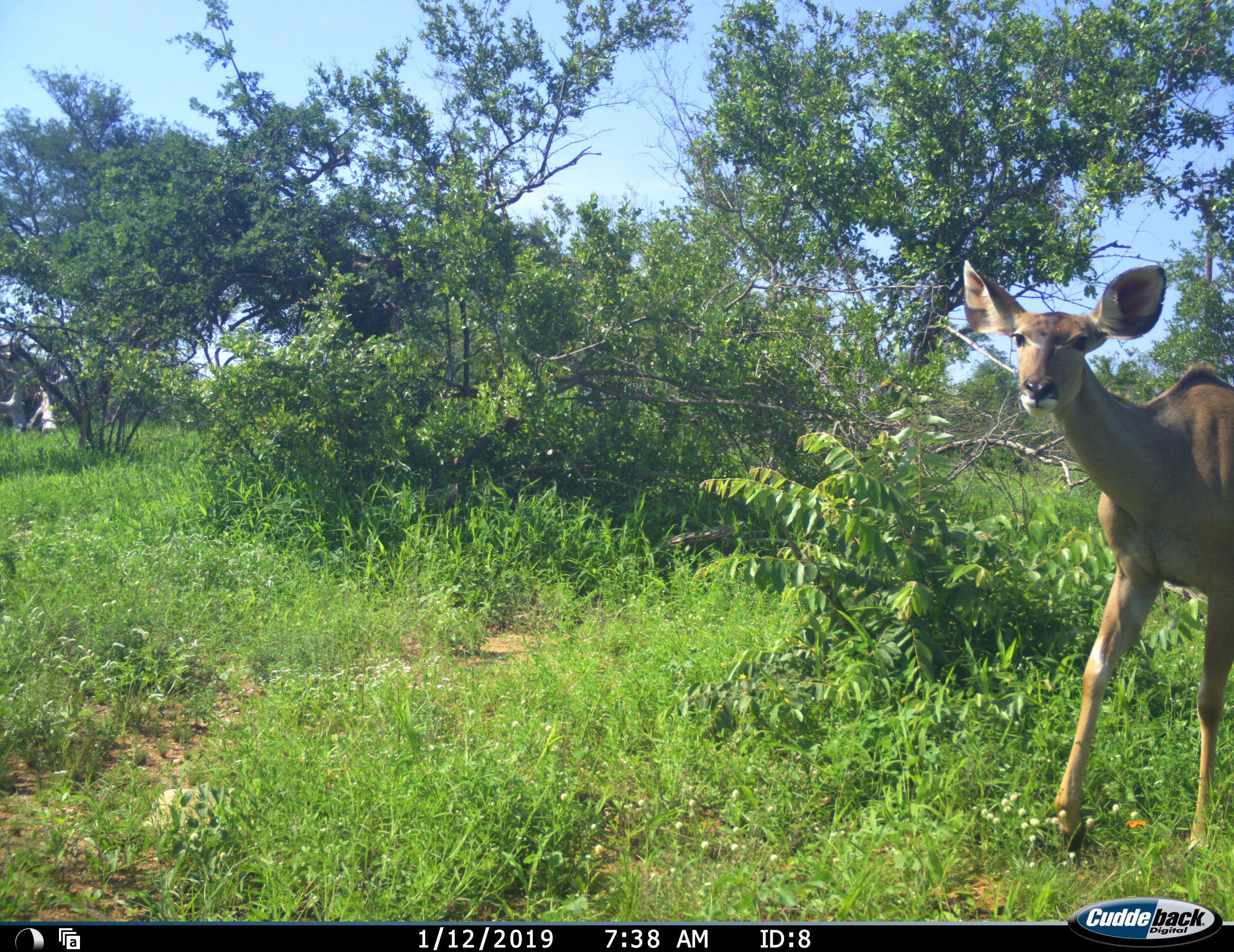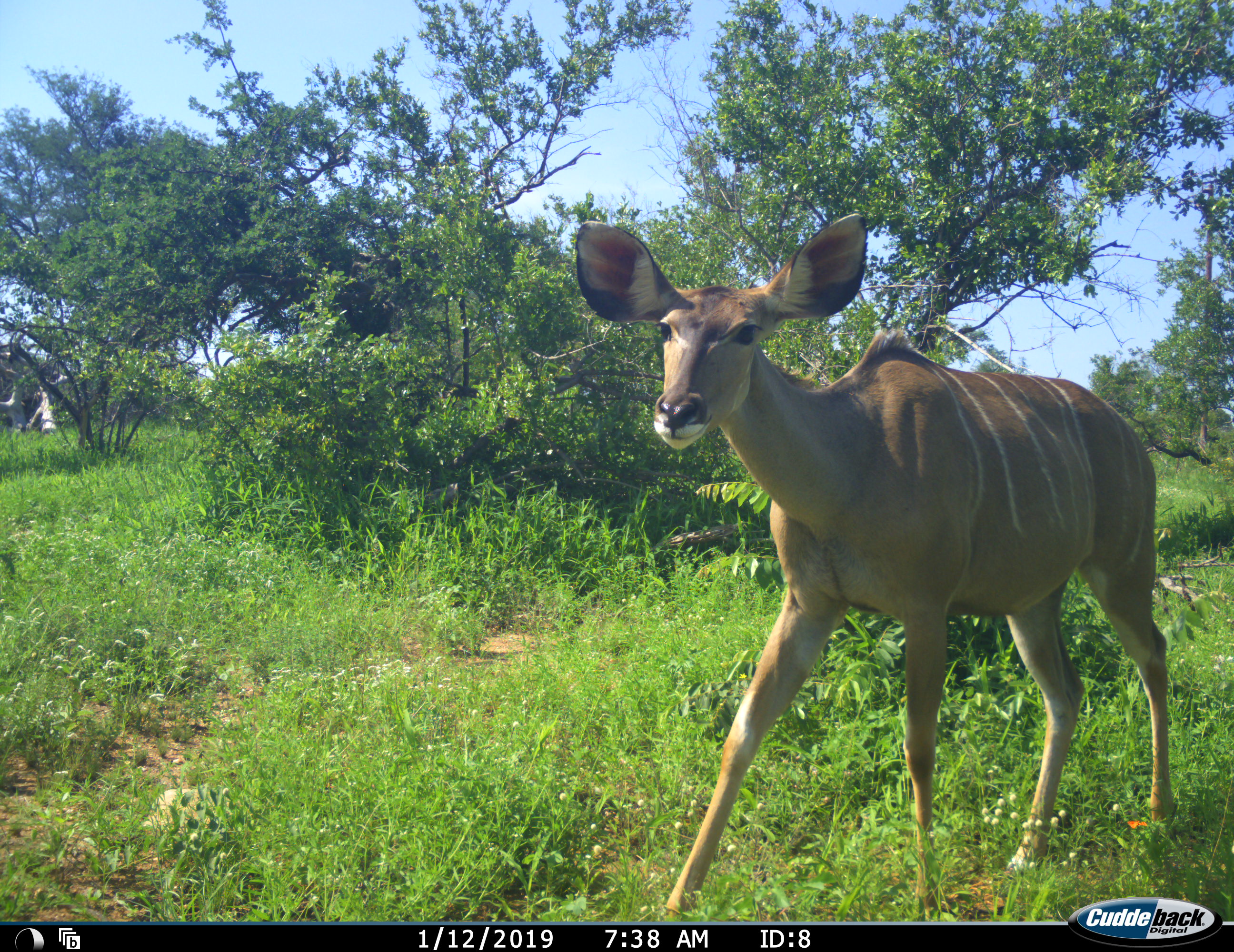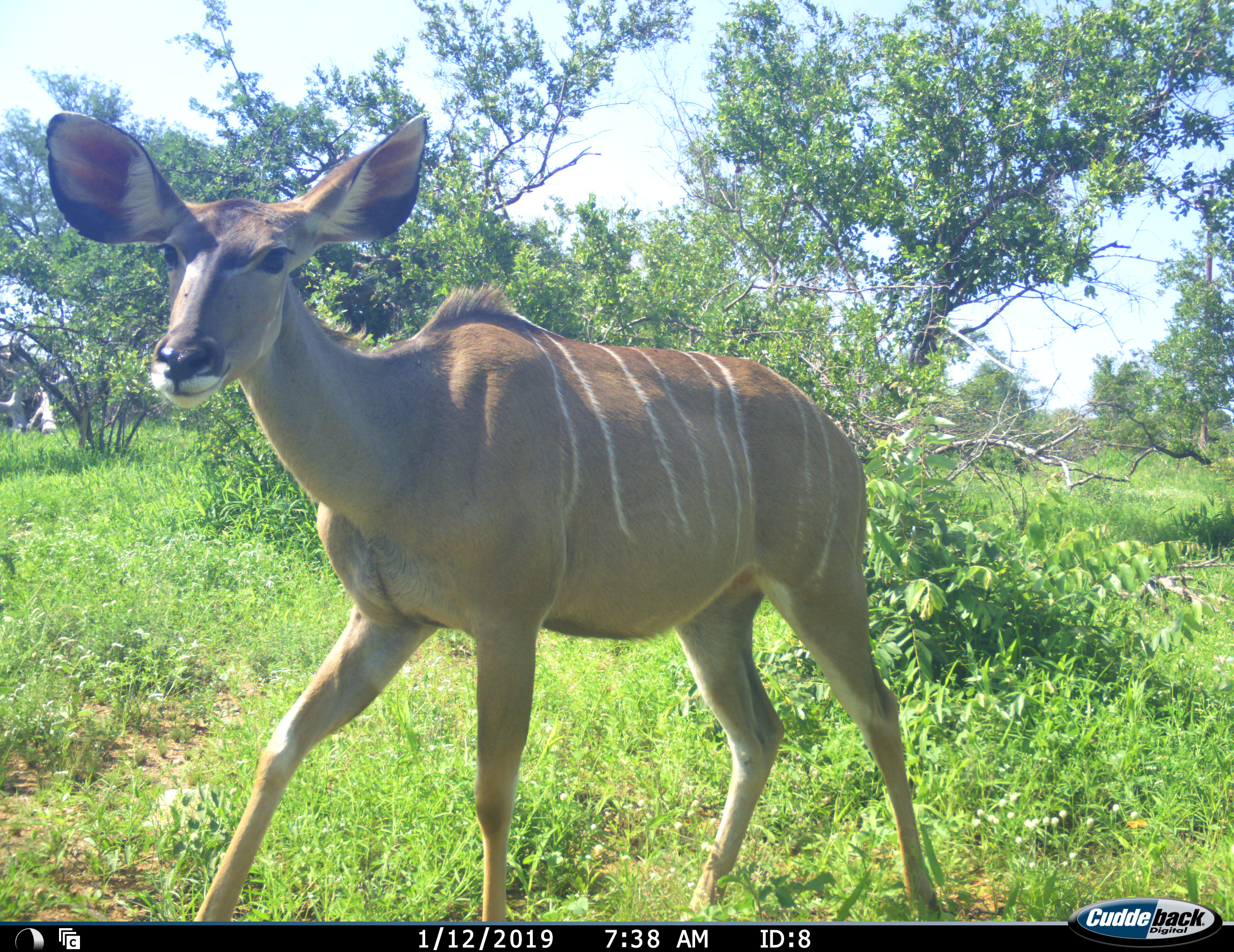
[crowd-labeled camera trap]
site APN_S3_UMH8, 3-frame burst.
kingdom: Animalia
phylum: Chordata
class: Mammalia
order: Artiodactyla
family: Bovidae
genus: Tragelaphus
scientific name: Tragelaphus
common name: kudu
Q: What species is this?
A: Kudu (Tragelaphus).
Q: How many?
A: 1.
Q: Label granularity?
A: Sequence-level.